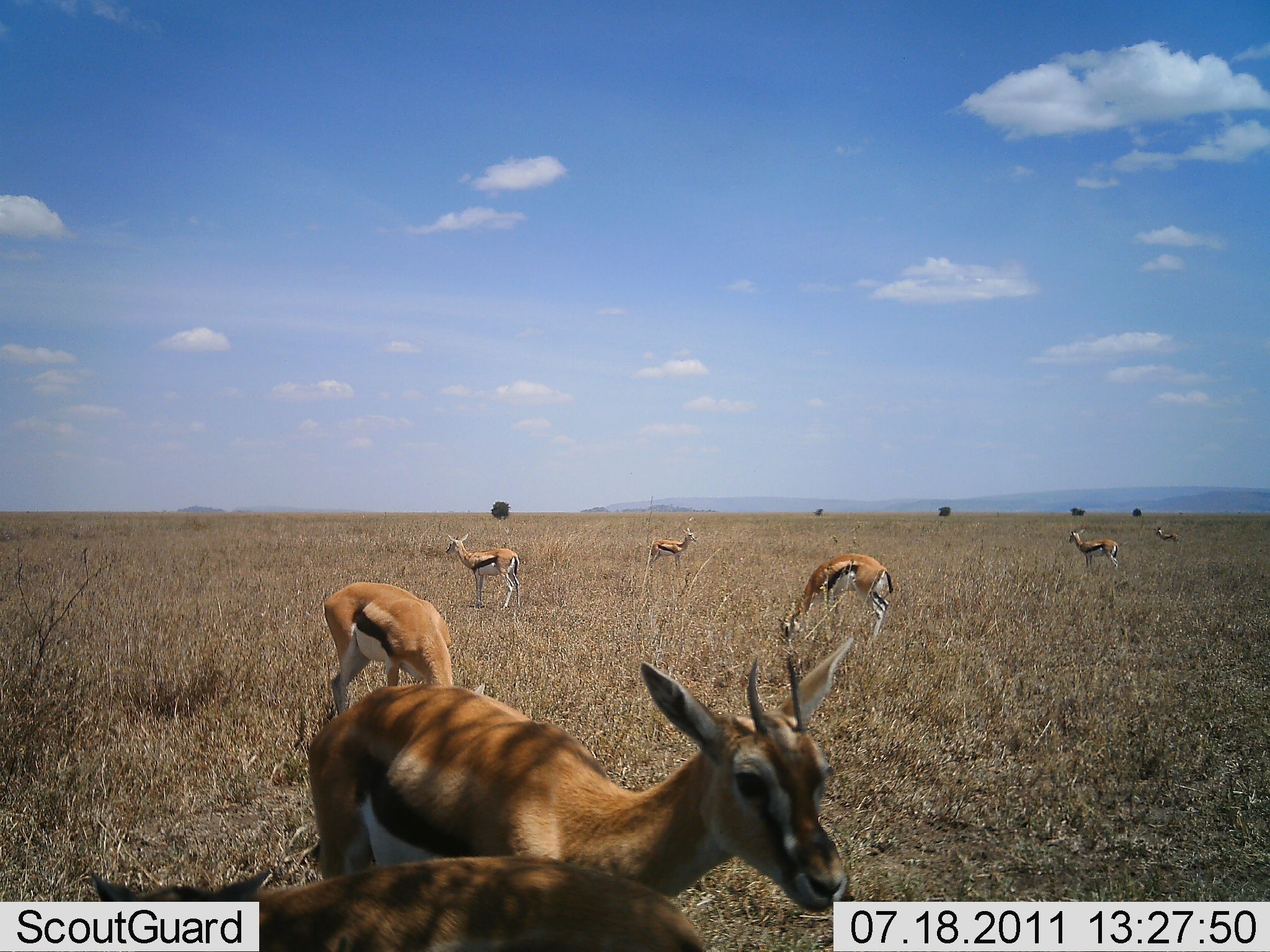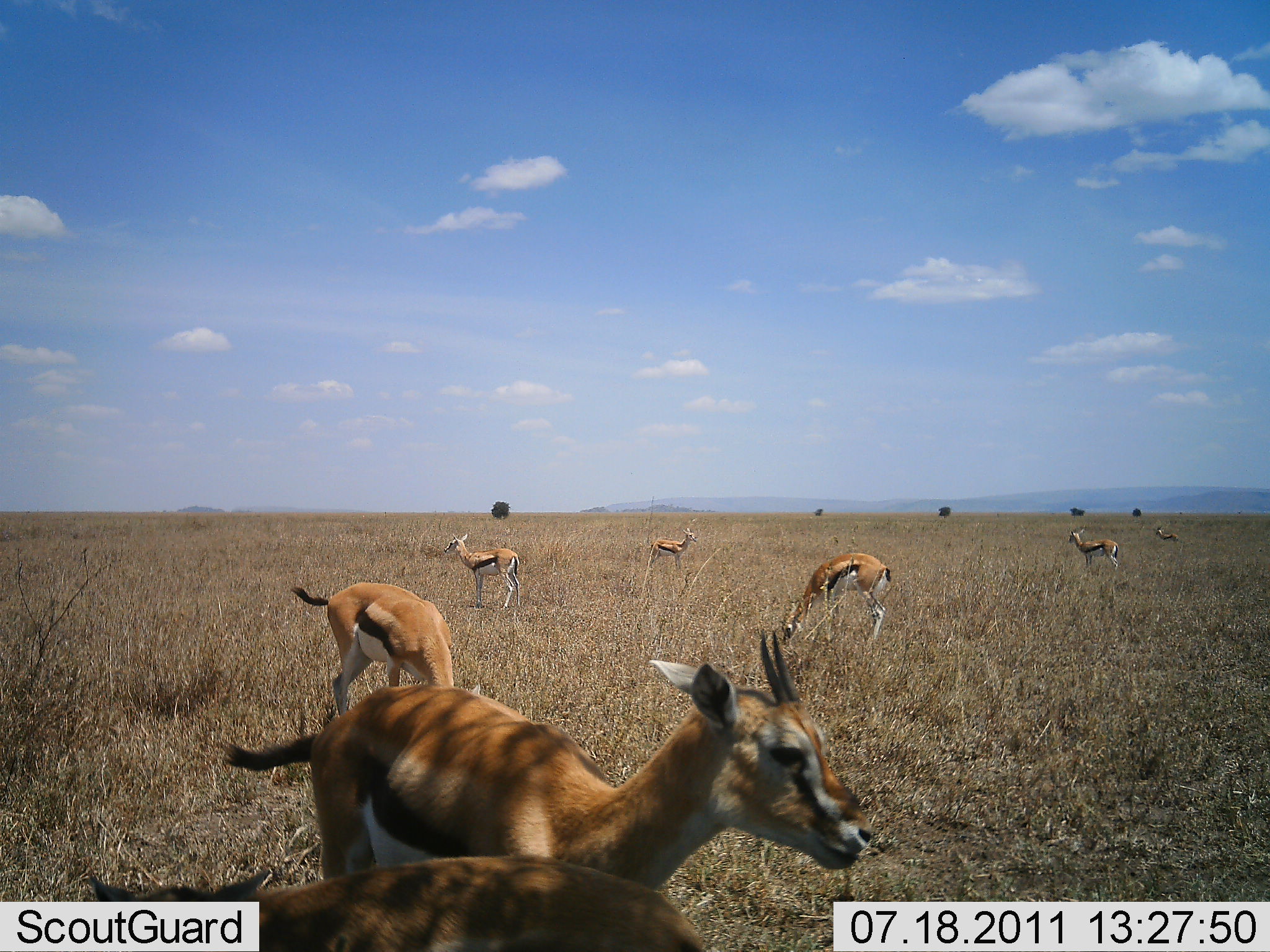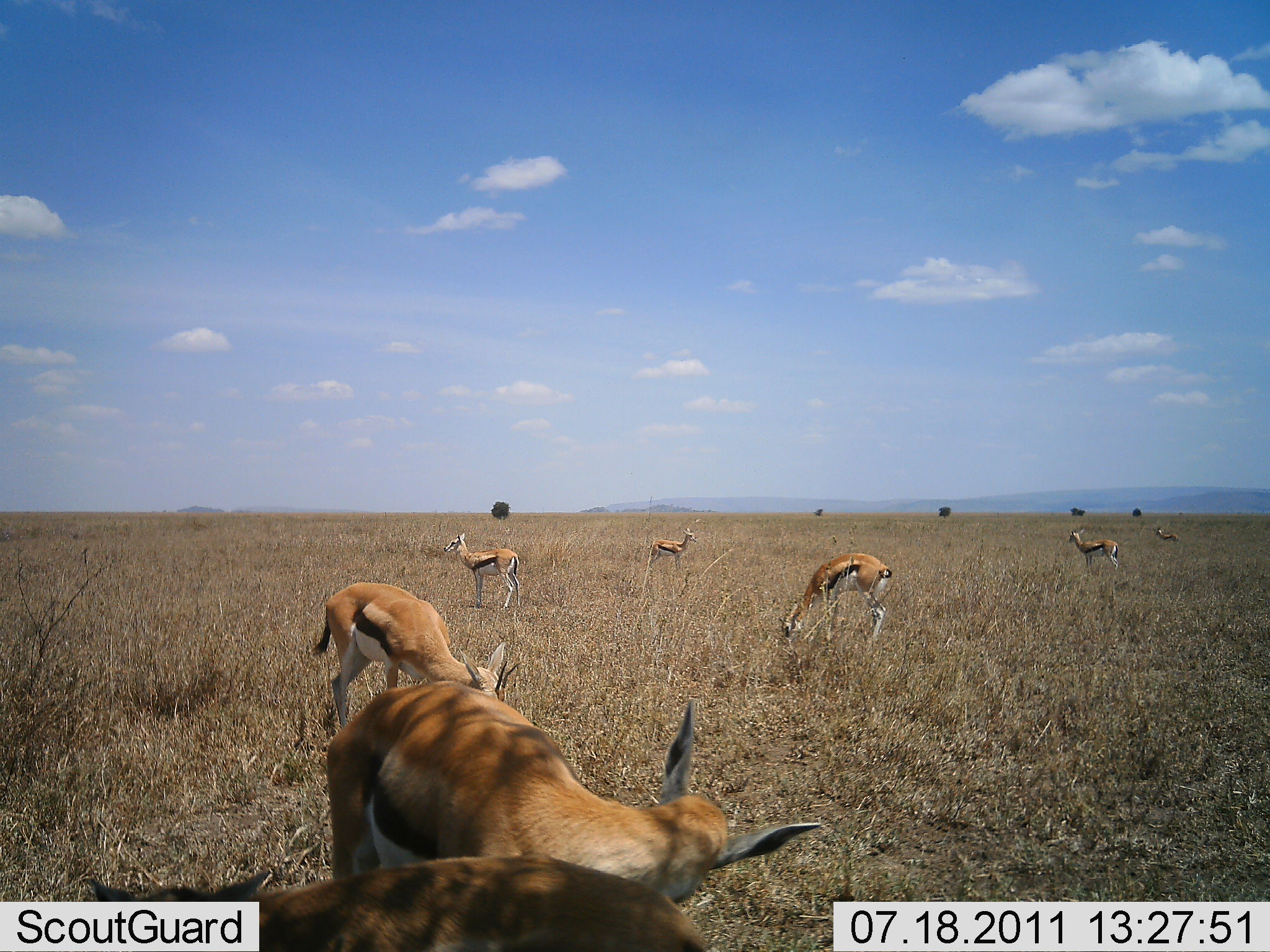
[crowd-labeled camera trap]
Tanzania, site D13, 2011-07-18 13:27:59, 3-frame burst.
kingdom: Animalia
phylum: Chordata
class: Mammalia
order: Artiodactyla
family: Bovidae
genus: Eudorcas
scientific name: Eudorcas thomsonii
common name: thomson's gazelle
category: gazellethomsons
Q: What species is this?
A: Gazellethomsons (thomson's gazelle) (Eudorcas thomsonii).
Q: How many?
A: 8.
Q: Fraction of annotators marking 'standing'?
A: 83%.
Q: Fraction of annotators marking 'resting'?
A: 8%.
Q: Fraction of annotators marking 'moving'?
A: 17%.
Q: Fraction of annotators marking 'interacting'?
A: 0%.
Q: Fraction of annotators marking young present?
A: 0%.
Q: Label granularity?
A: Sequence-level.